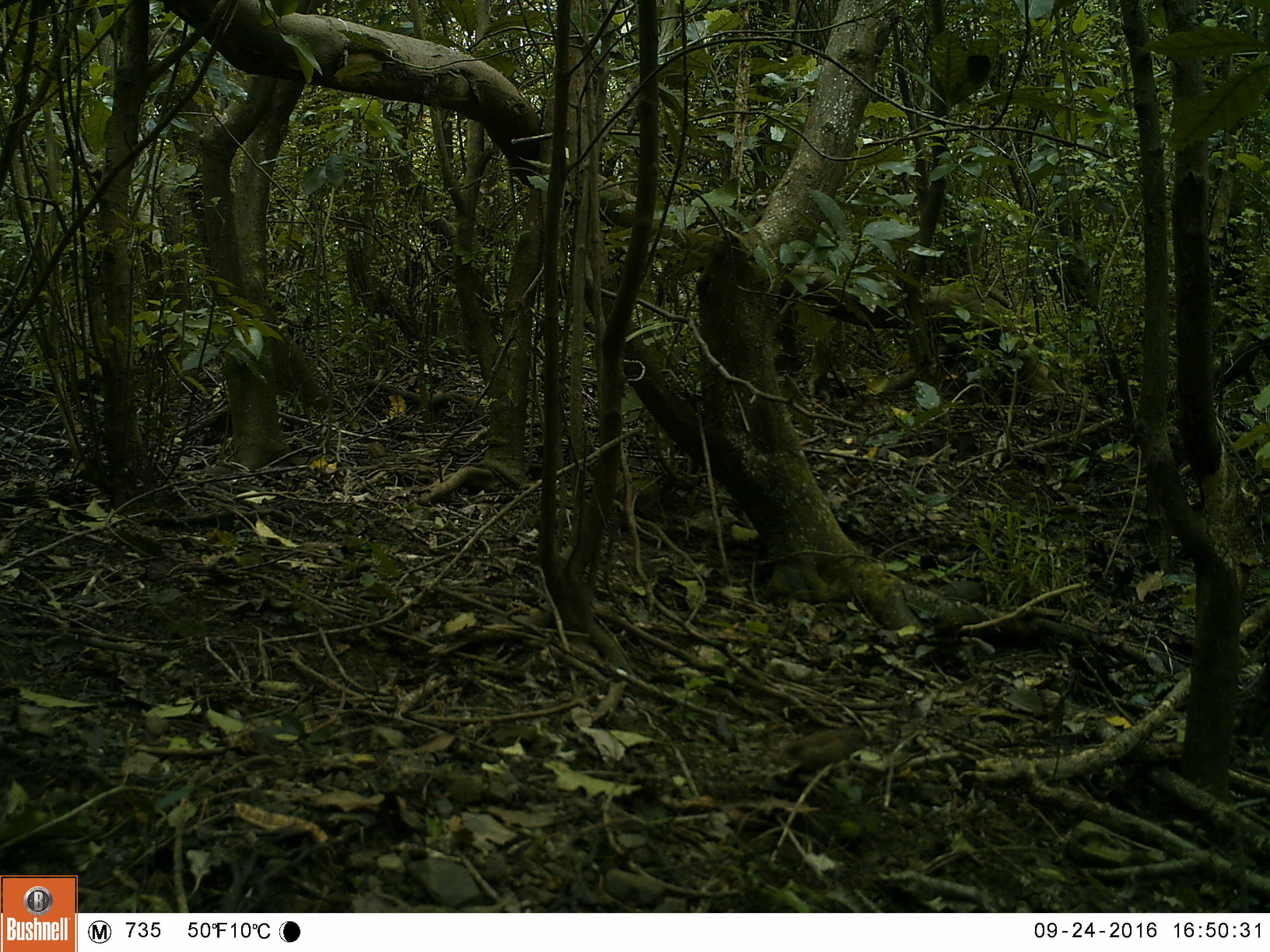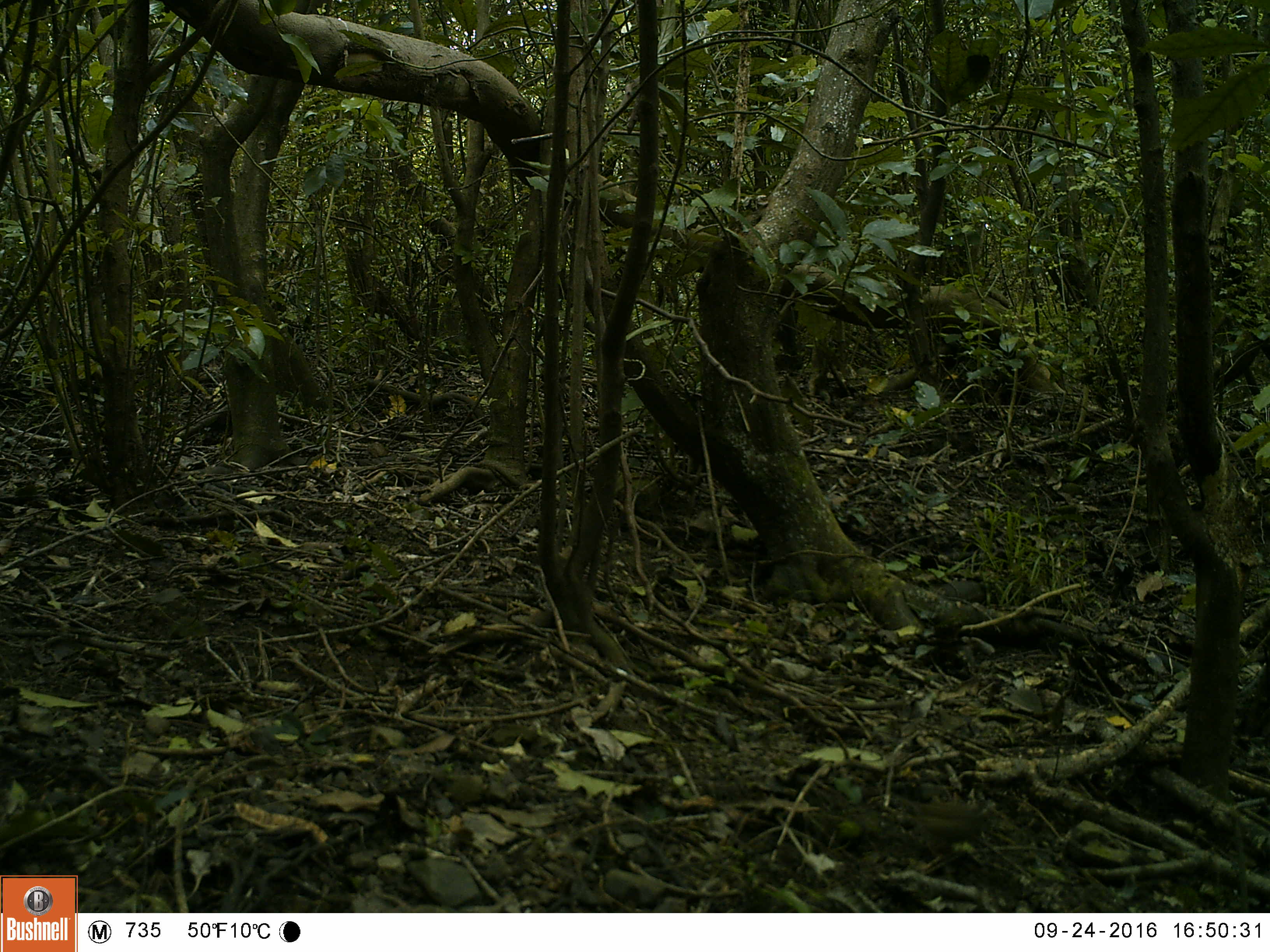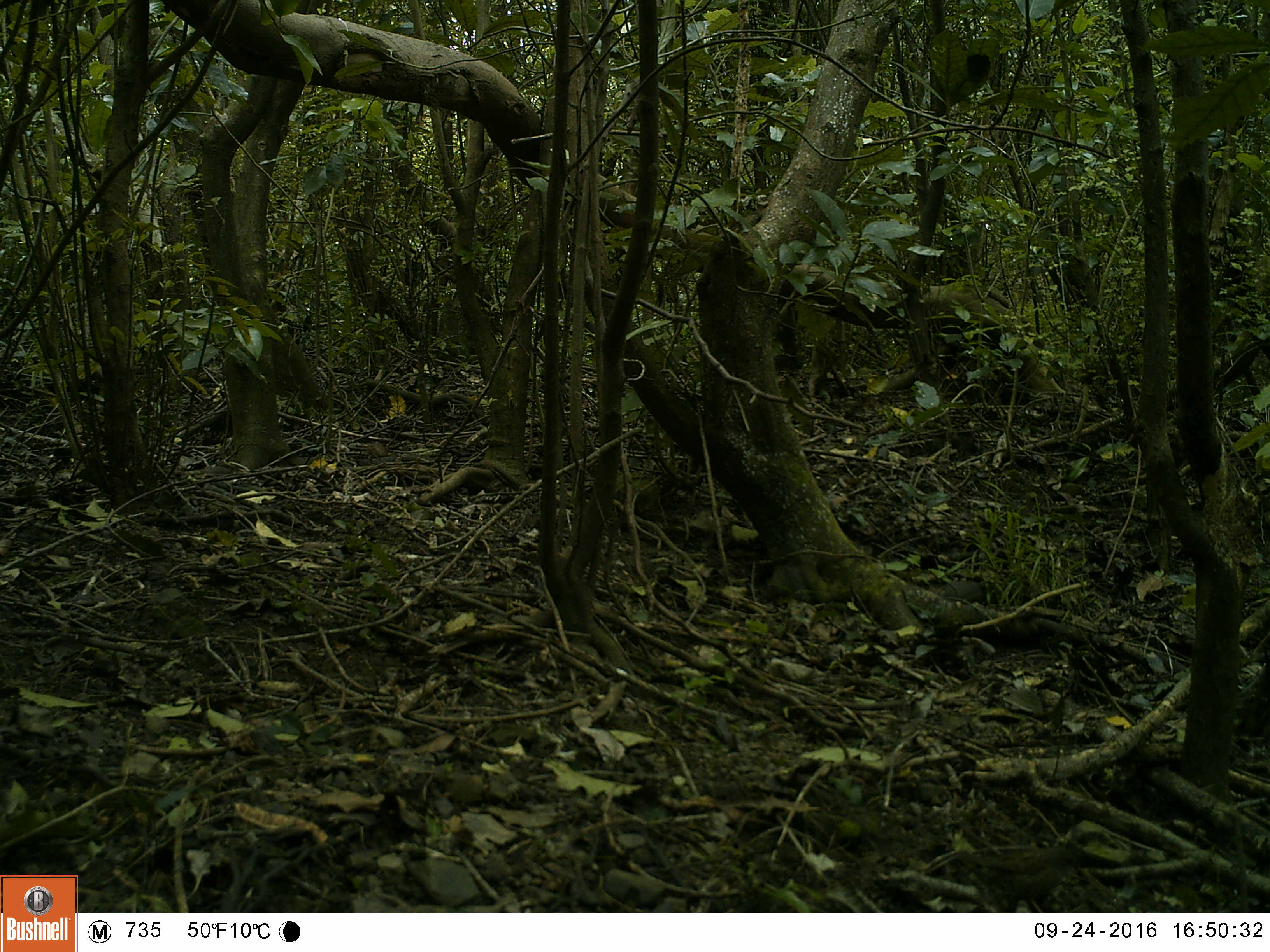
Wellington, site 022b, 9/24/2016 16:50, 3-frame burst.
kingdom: Animalia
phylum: Chordata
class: Aves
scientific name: Aves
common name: bird